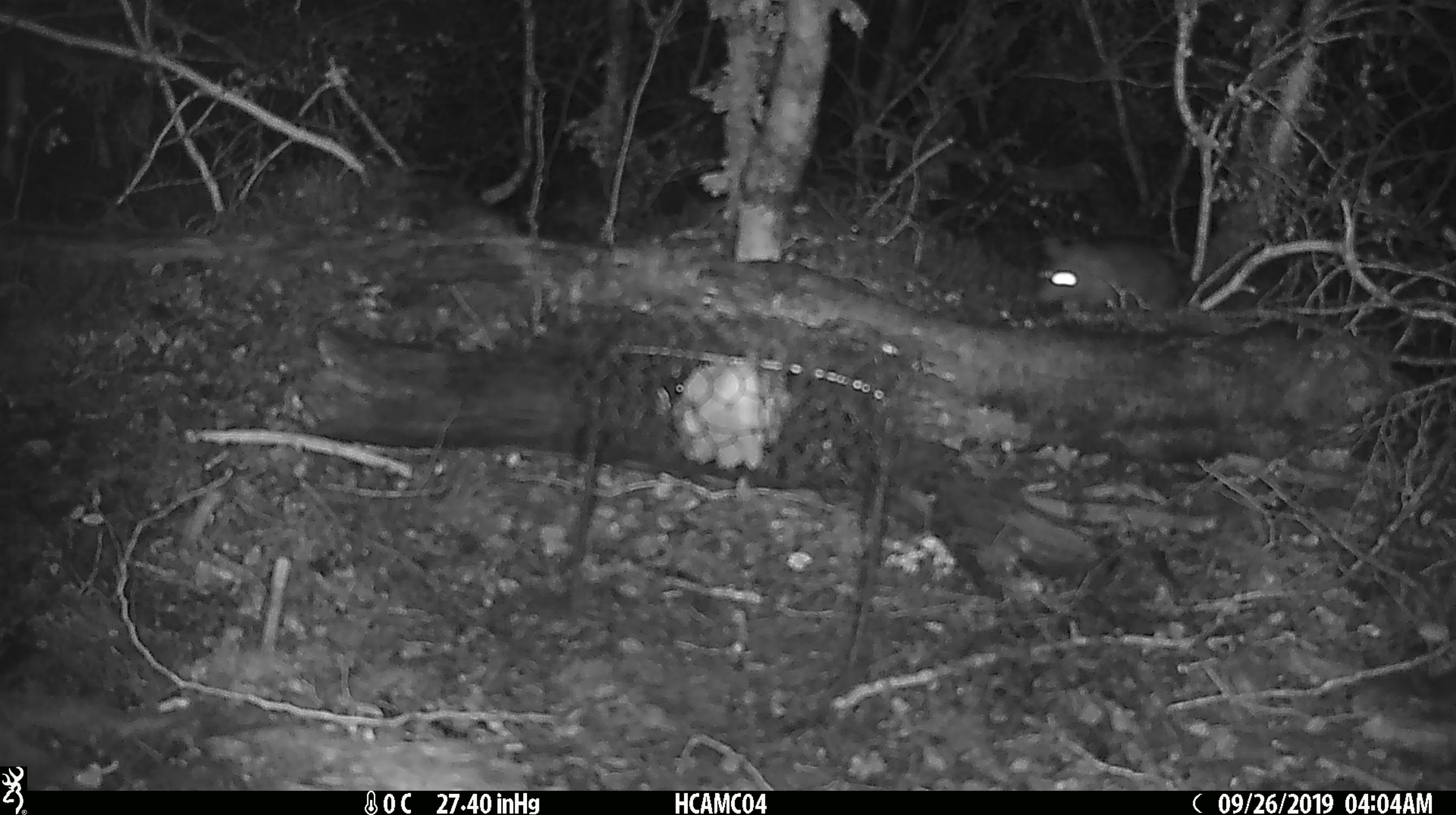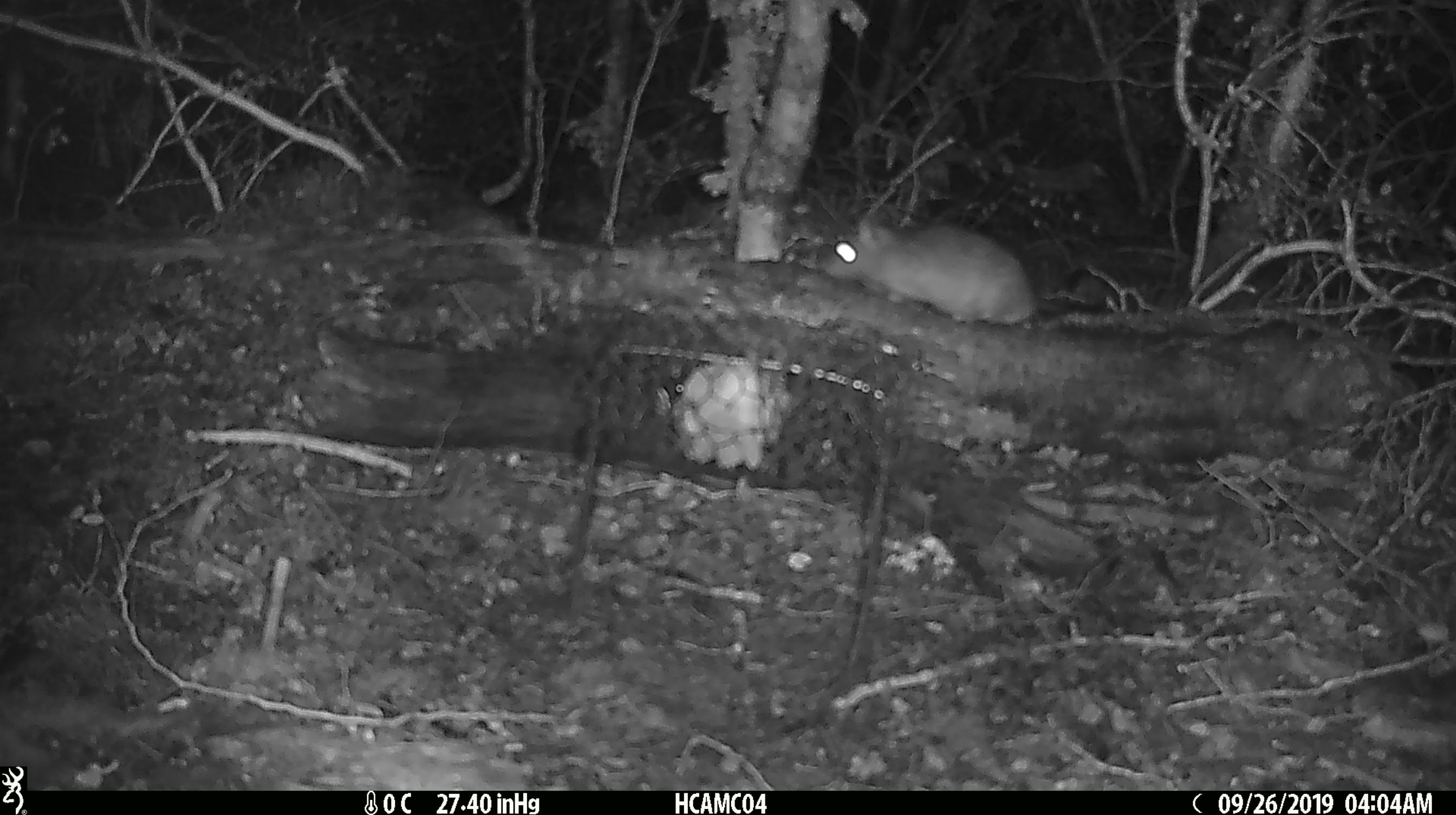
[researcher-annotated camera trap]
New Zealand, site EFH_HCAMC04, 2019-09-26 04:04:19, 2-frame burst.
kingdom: Animalia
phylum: Chordata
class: Mammalia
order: Rodentia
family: Muridae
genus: Rattus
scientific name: Rattus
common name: rat